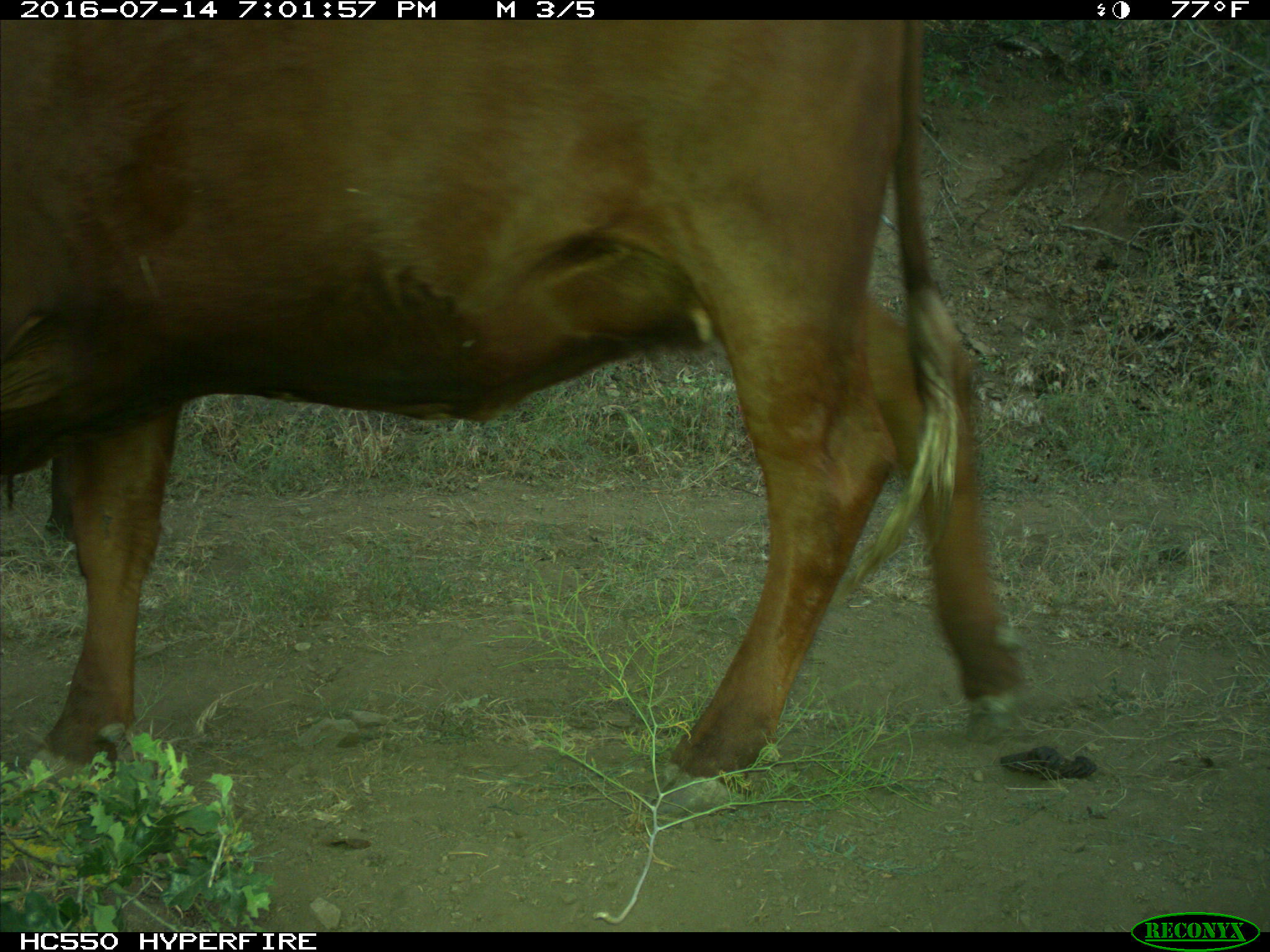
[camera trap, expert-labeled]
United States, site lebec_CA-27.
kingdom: Animalia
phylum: Chordata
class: Mammalia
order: Artiodactyla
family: Bovidae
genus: Bos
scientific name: Bos taurus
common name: domestic cow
Bos taurus (domestic cow).